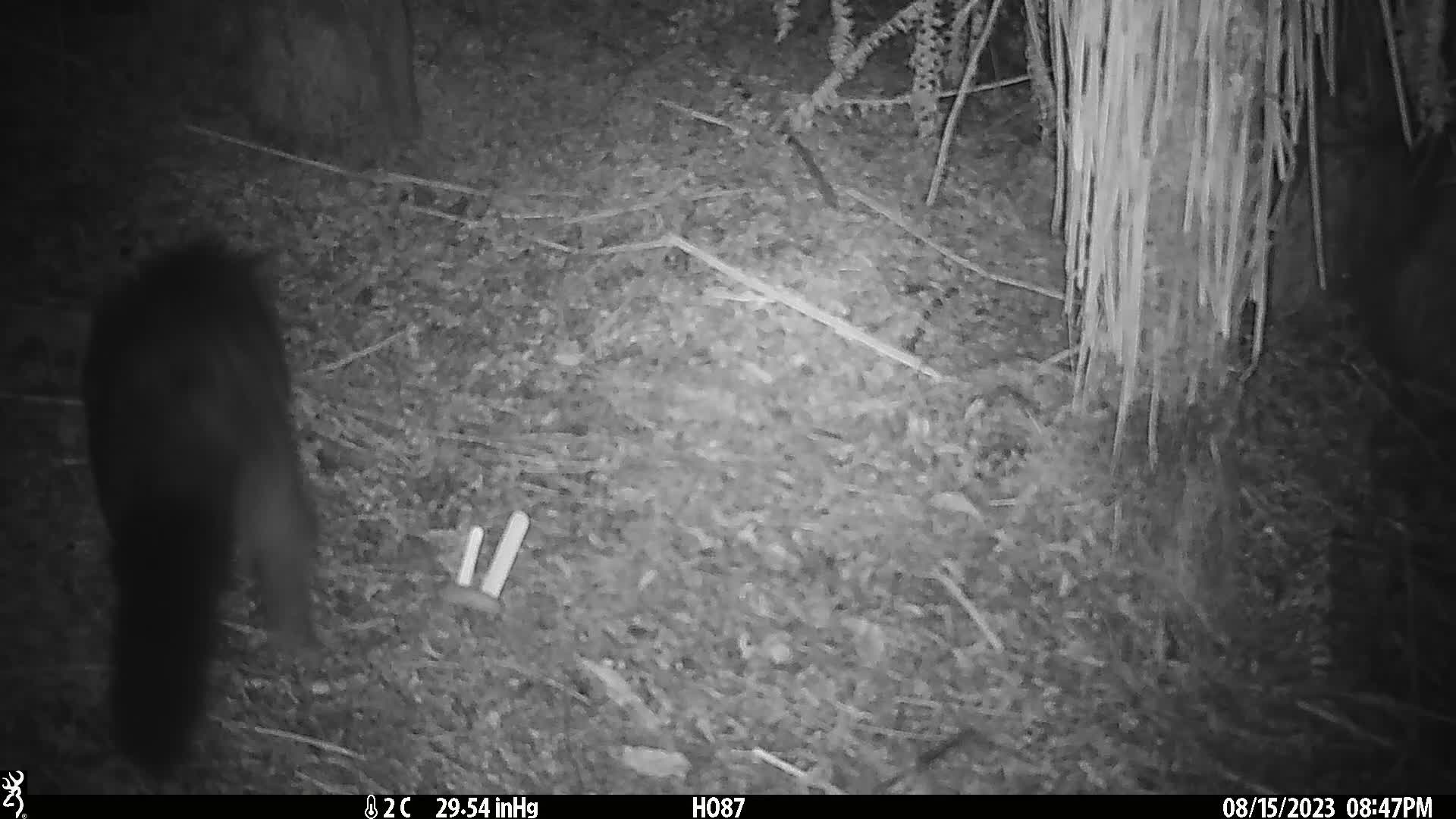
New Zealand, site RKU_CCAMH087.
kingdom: Animalia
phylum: Chordata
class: Mammalia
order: Diprotodontia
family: Phalangeridae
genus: Trichosurus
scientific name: Trichosurus vulpecula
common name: common brushtail possum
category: possum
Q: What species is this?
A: Possum (common brushtail possum) (Trichosurus vulpecula).